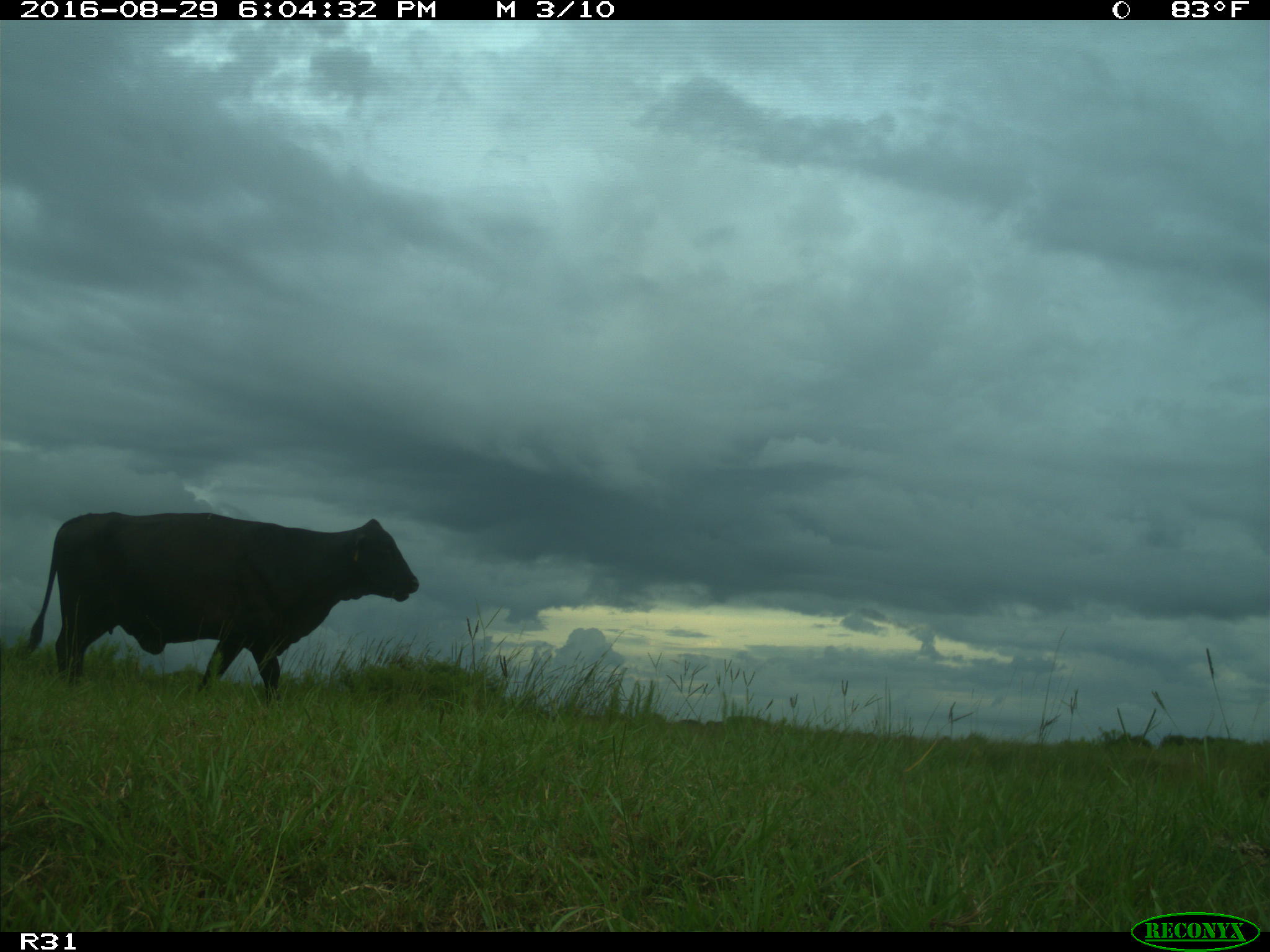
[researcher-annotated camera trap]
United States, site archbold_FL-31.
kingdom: Animalia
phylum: Chordata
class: Mammalia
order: Artiodactyla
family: Bovidae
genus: Bos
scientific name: Bos taurus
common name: domestic cow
Bos taurus (domestic cow).